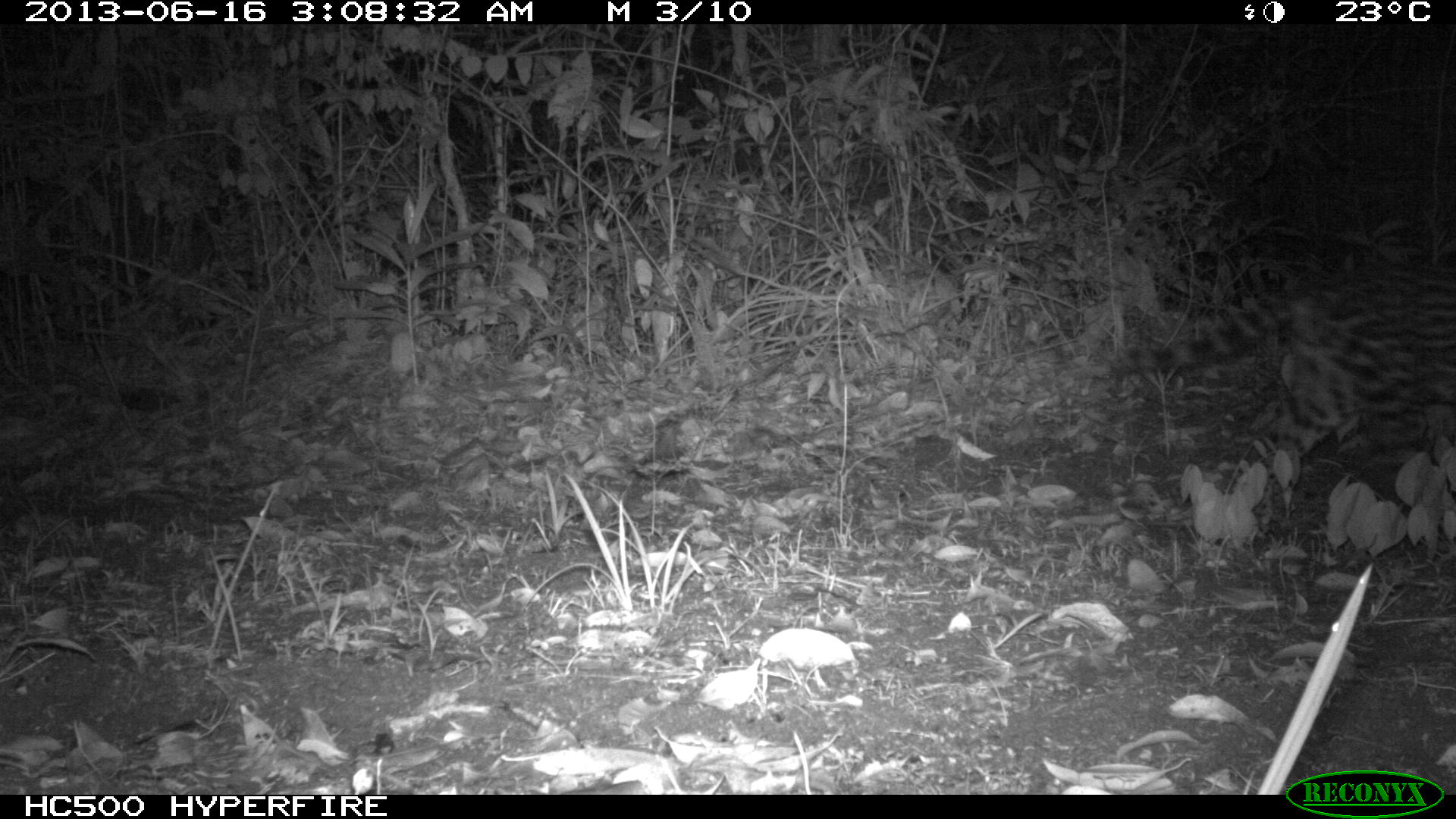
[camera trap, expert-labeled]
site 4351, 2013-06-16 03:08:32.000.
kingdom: Animalia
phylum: Chordata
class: Mammalia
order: Carnivora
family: Felidae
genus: Leopardus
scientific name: Leopardus pardalis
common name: ocelot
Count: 1.